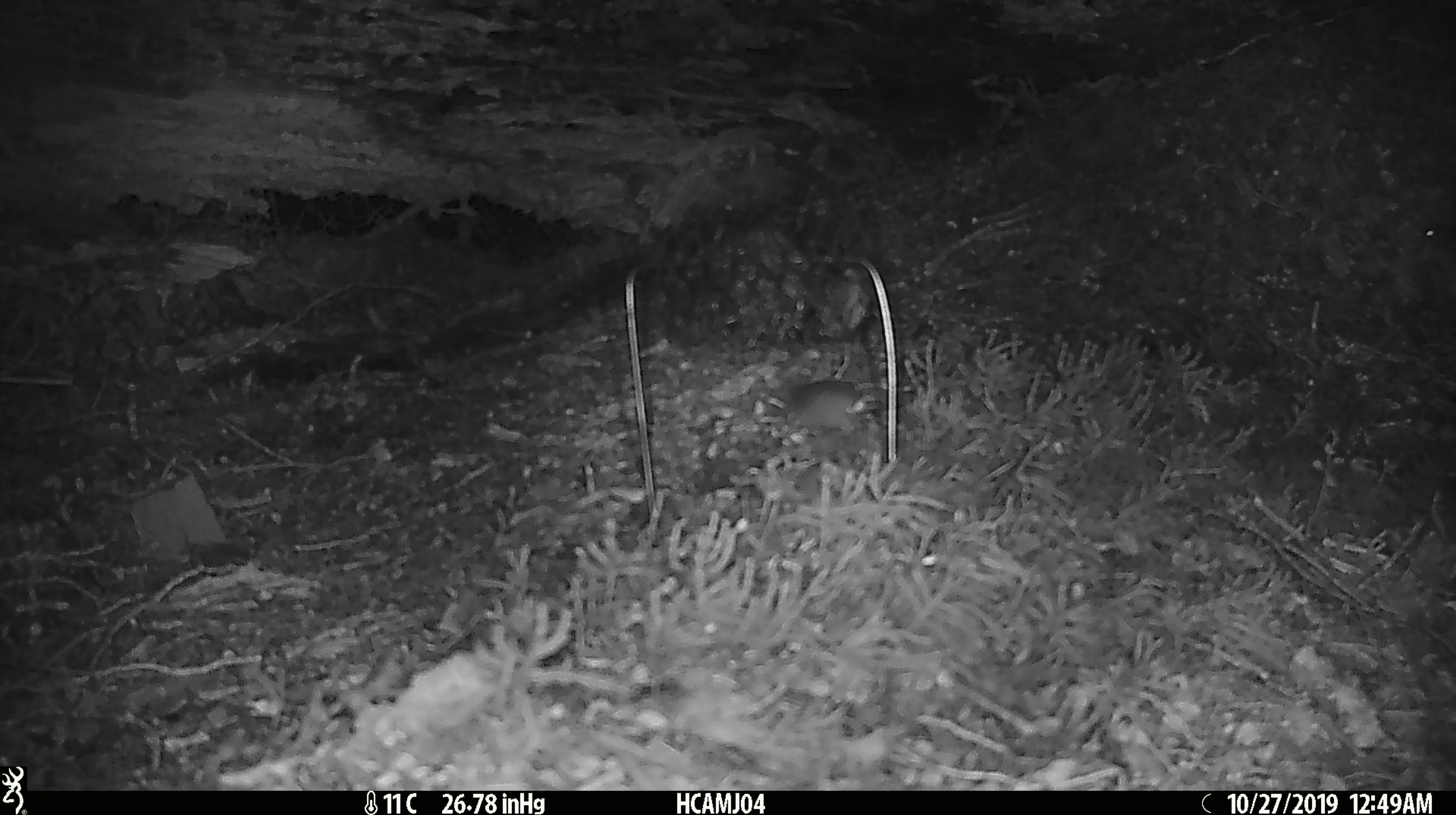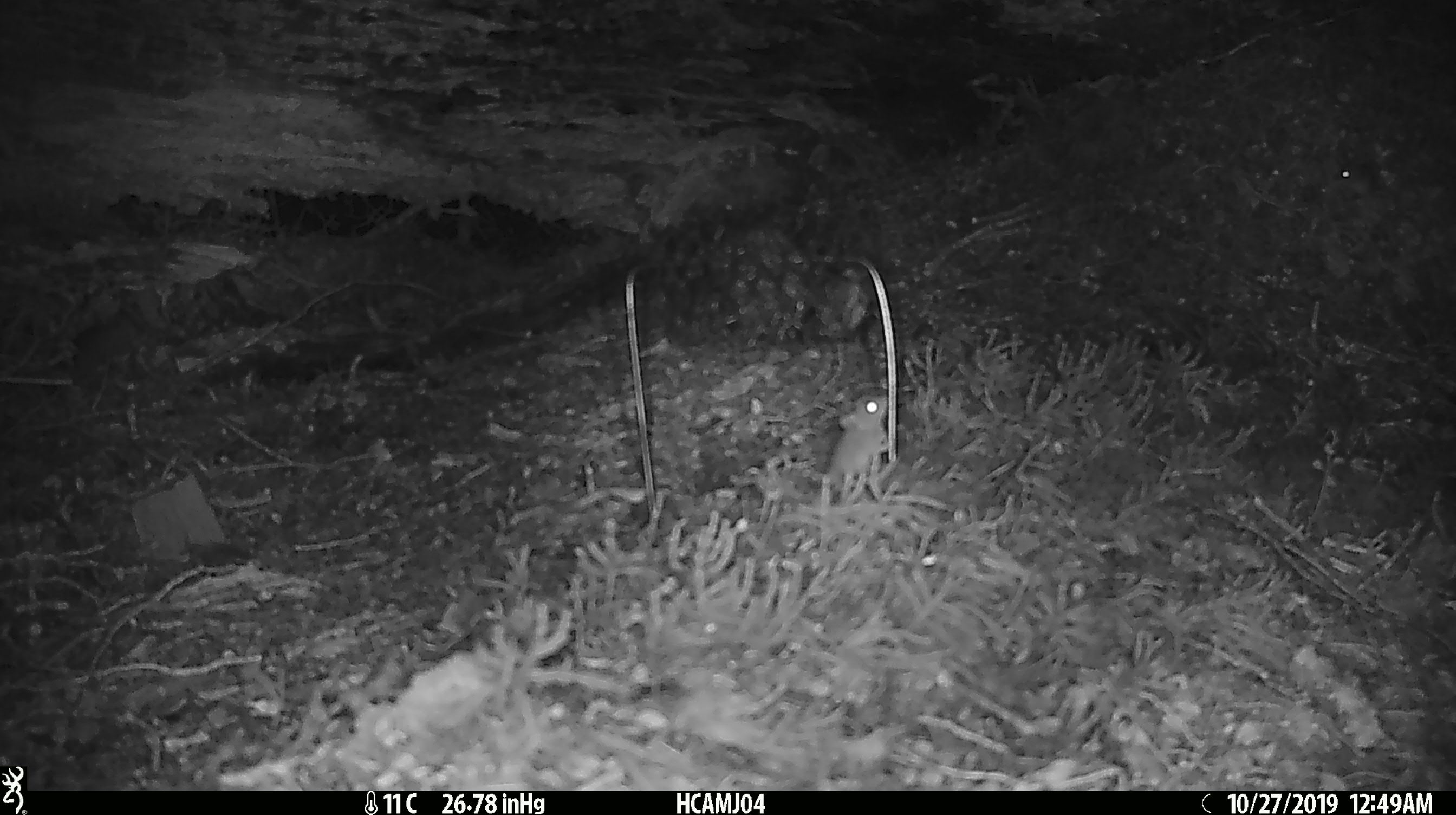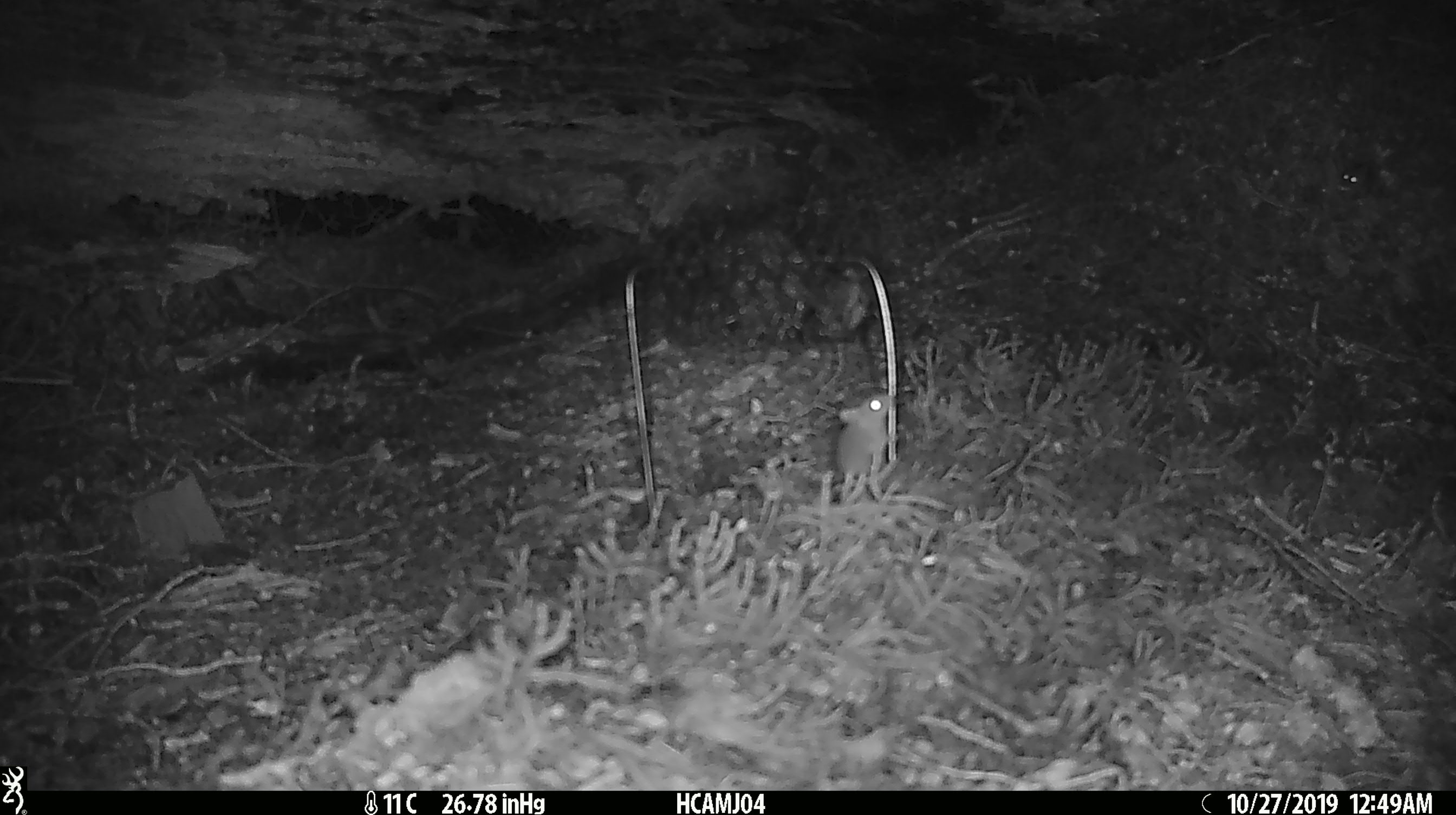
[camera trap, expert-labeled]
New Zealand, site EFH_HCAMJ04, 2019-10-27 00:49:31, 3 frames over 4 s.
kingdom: Animalia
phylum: Chordata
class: Mammalia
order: Rodentia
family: Muridae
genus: Mus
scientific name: Mus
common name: mouse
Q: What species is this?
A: Mouse (Mus).